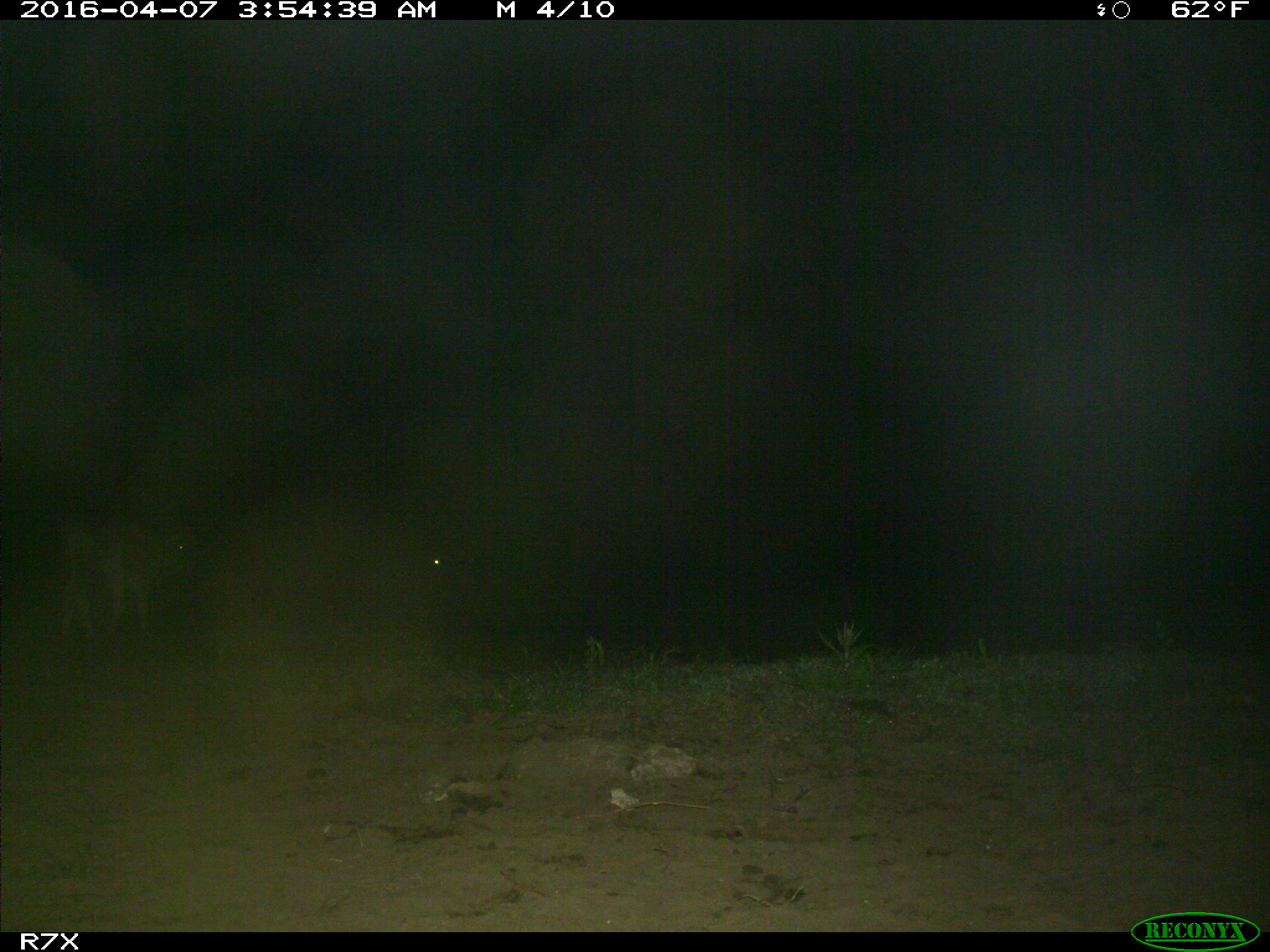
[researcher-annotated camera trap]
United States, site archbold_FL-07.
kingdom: Animalia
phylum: Chordata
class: Mammalia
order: Artiodactyla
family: Bovidae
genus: Bos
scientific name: Bos taurus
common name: domestic cow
Bos taurus (domestic cow).